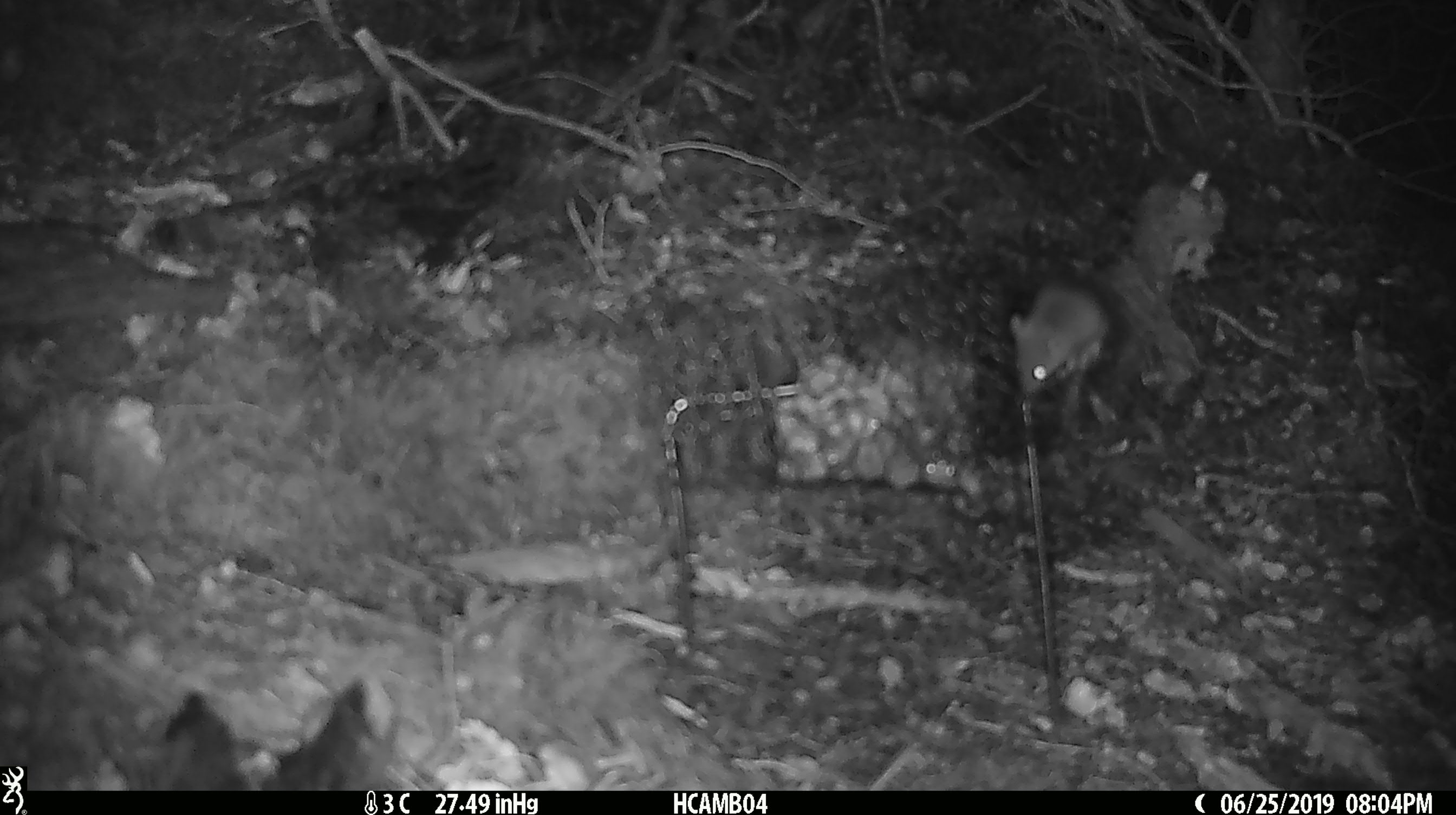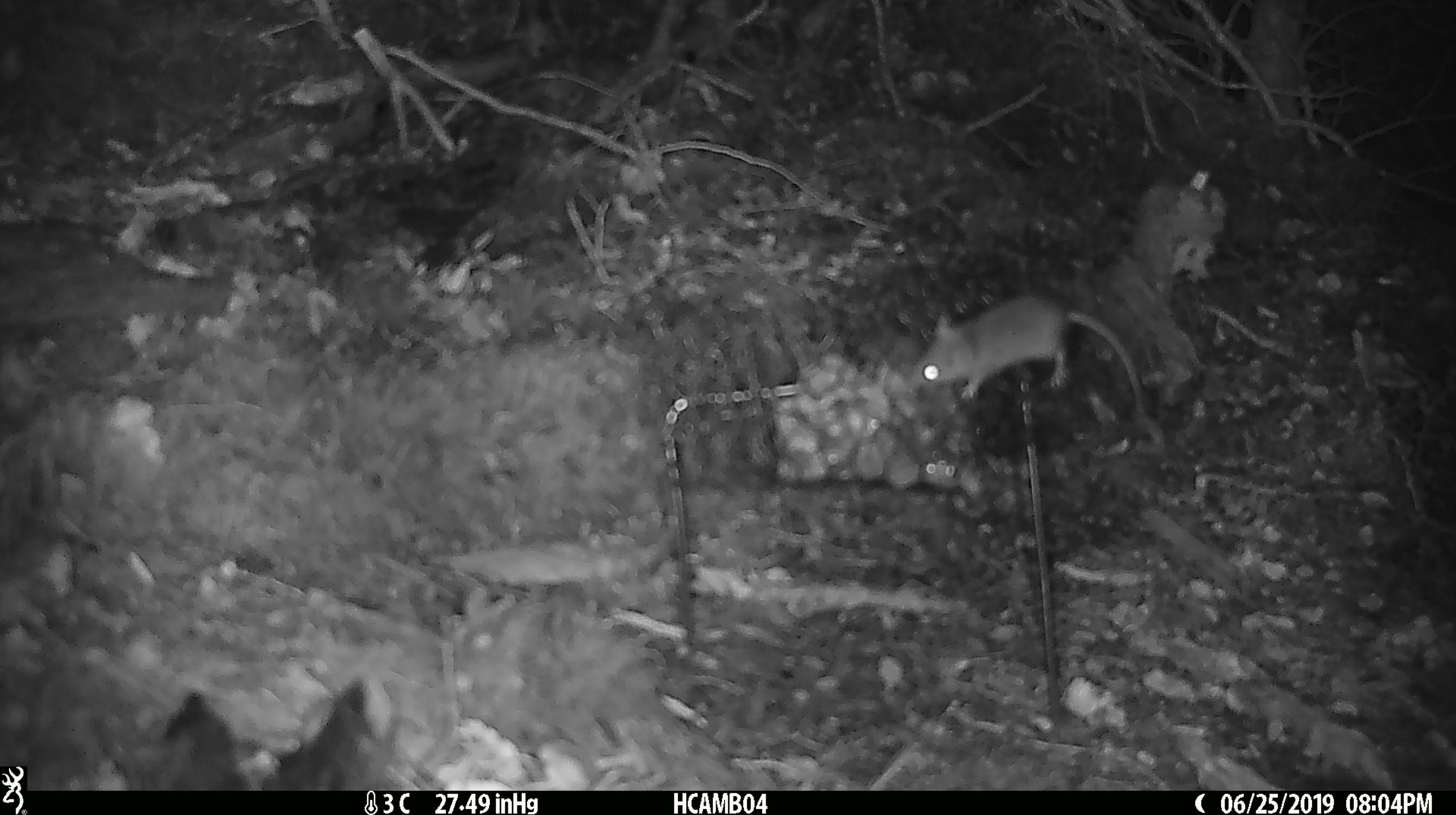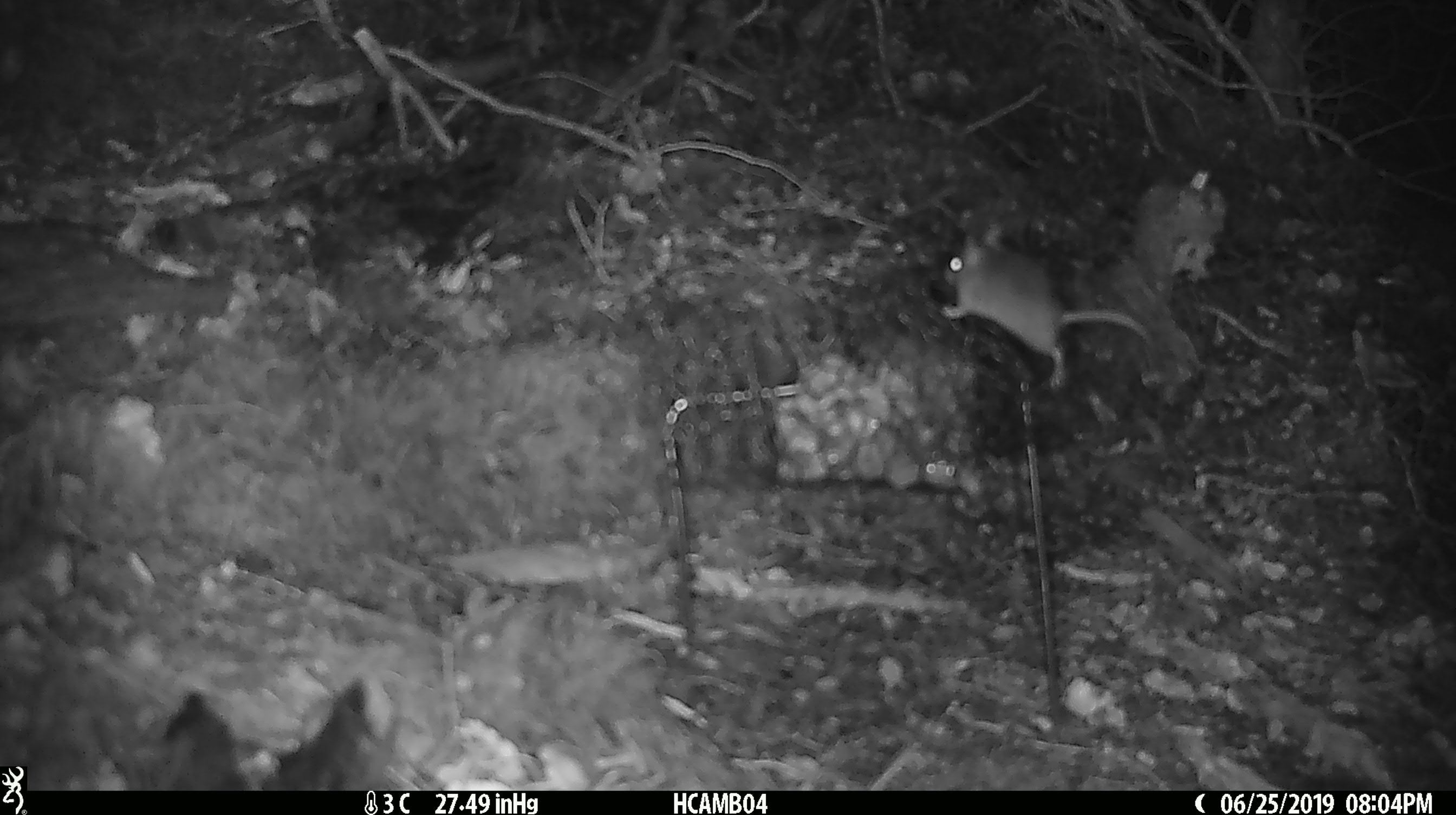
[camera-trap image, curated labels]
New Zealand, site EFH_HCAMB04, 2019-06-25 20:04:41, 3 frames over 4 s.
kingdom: Animalia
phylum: Chordata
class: Mammalia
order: Rodentia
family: Muridae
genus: Mus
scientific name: Mus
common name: mouse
Mouse (Mus).